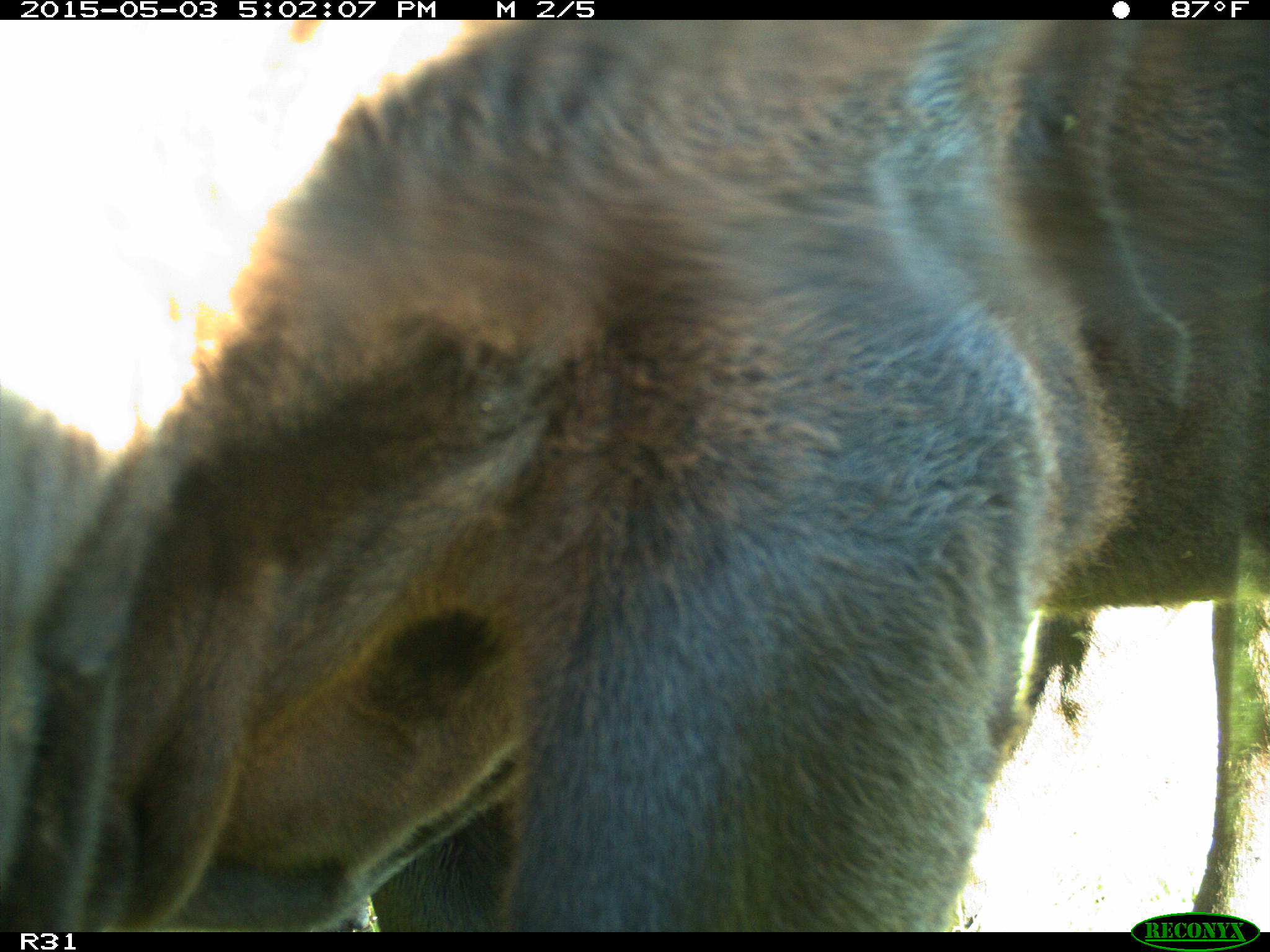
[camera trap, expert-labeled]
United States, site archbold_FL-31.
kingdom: Animalia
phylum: Chordata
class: Mammalia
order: Artiodactyla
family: Bovidae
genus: Bos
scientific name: Bos taurus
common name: domestic cow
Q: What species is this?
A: Bos taurus (domestic cow).